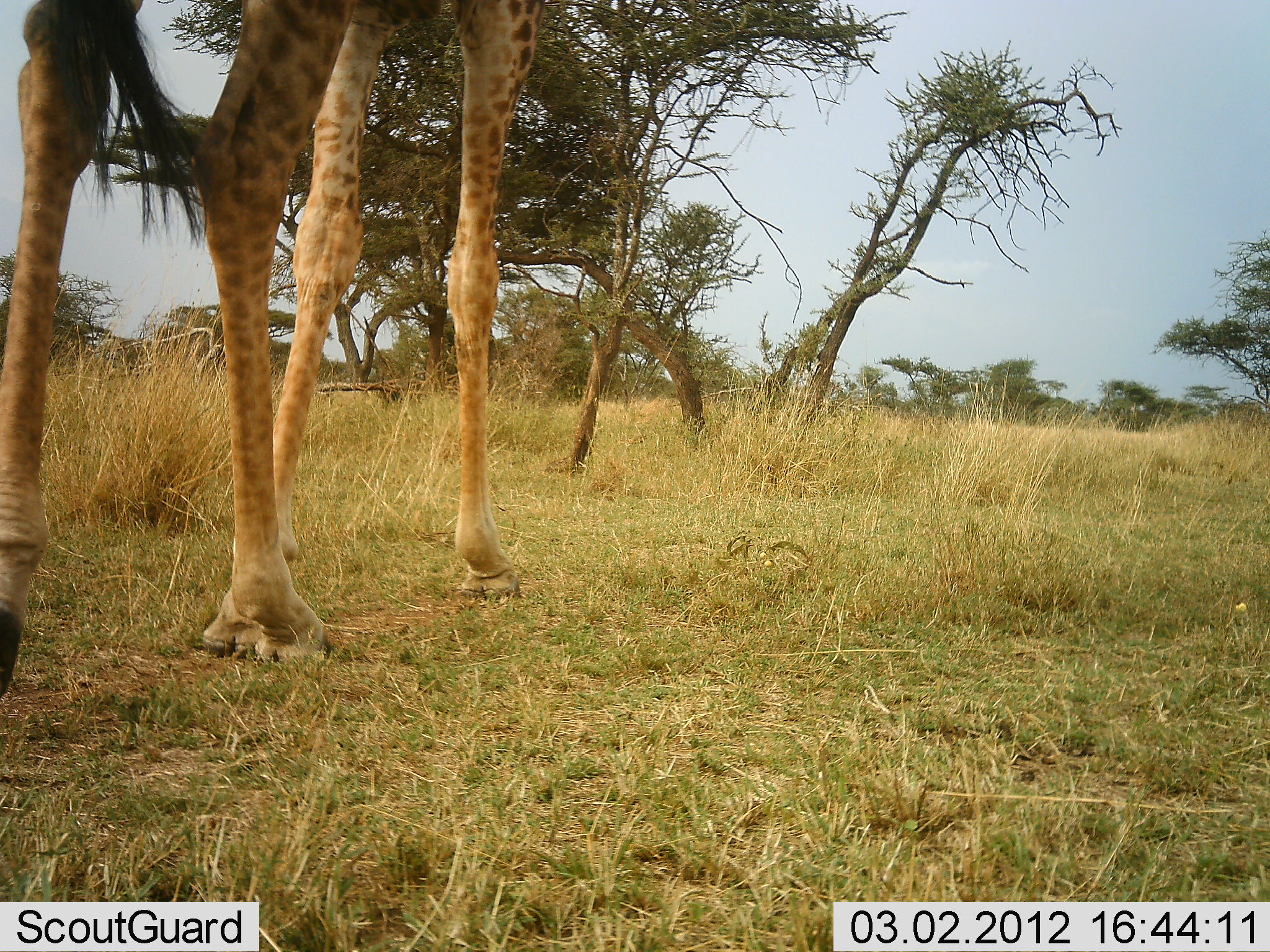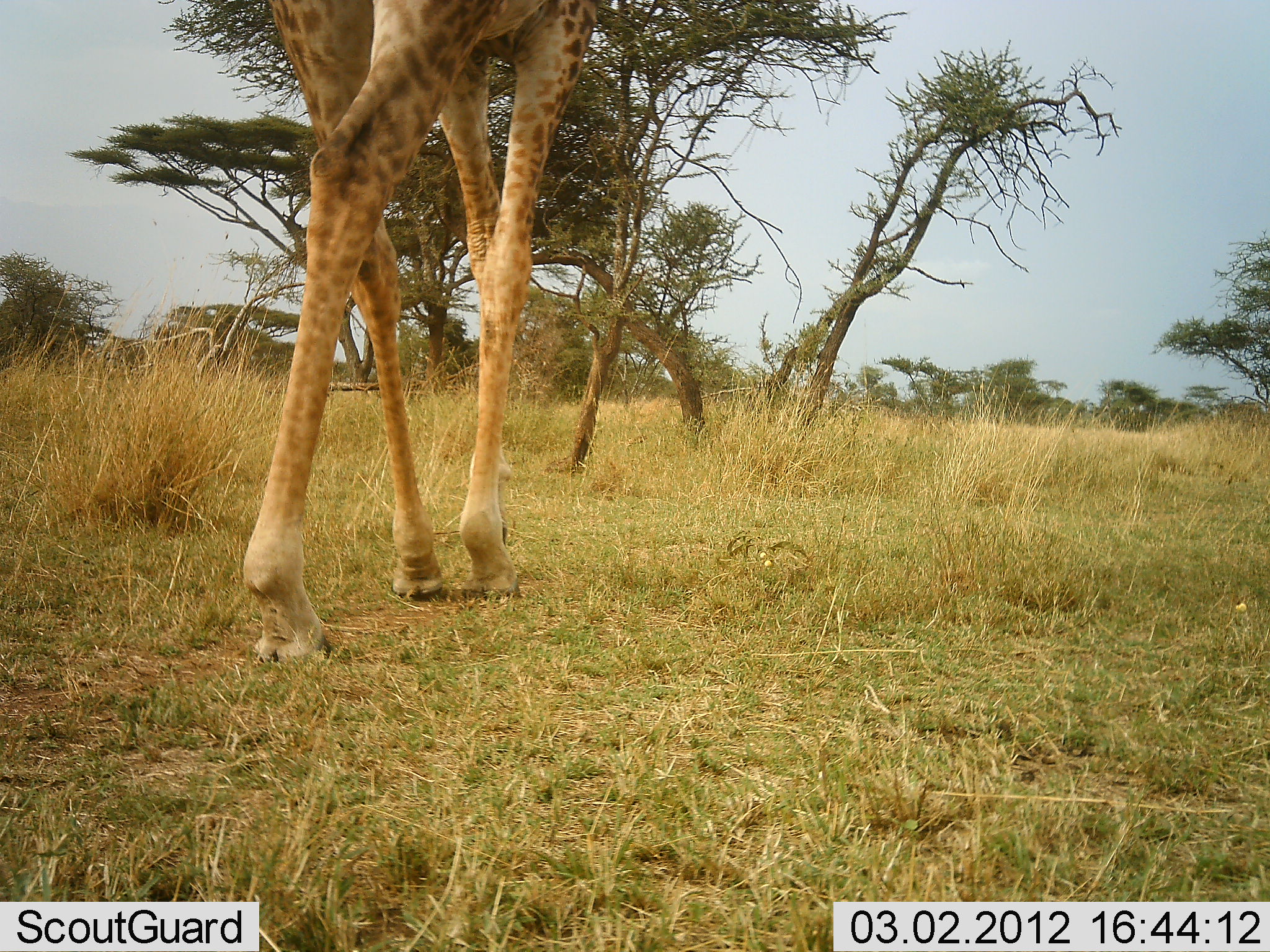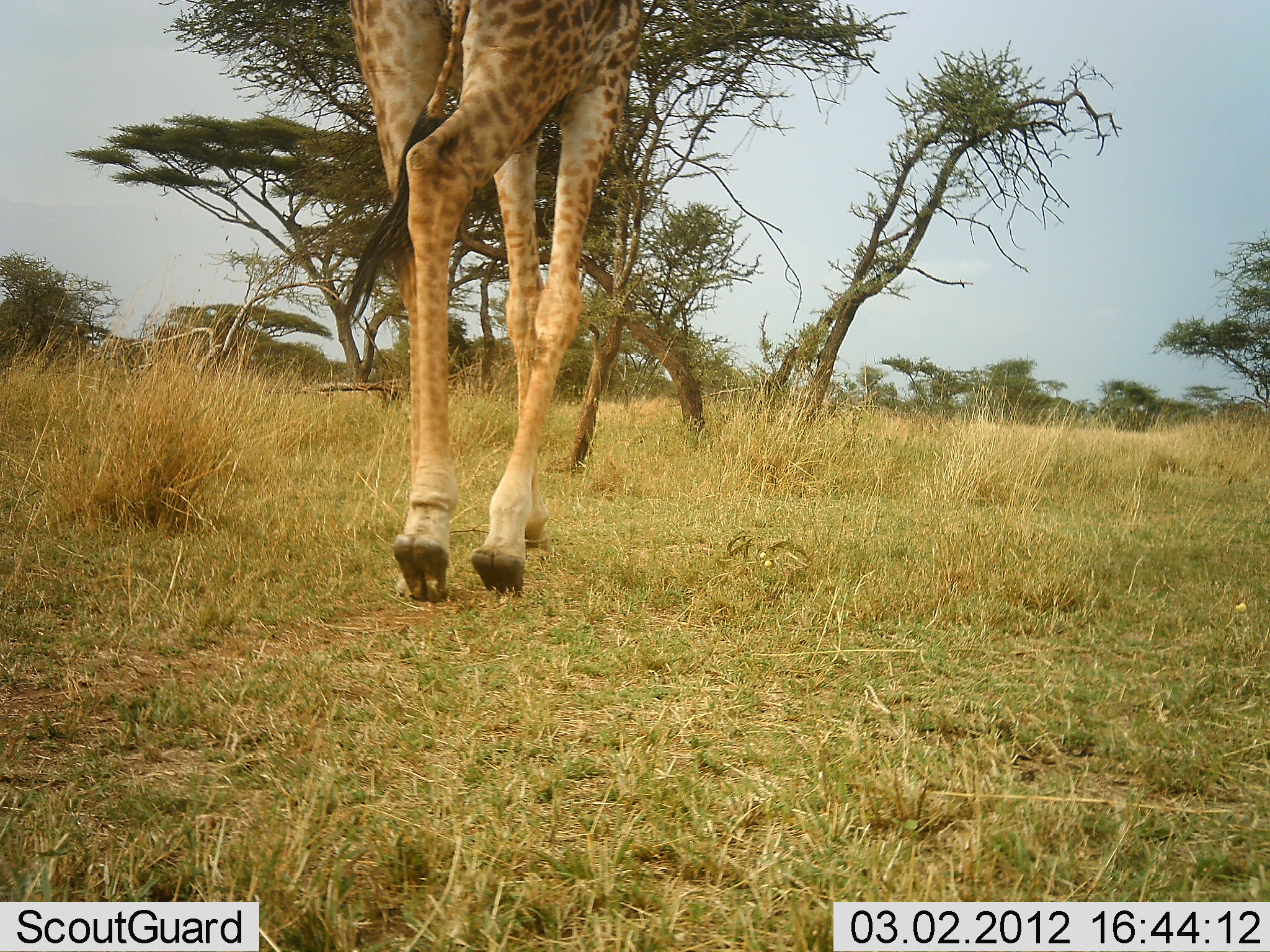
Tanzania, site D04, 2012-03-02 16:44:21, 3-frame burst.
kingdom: Animalia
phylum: Chordata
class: Mammalia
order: Artiodactyla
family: Giraffidae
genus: Giraffa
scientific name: Giraffa camelopardalis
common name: giraffe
Giraffe (Giraffa camelopardalis), count 1. Behavior (volunteer vote fractions): standing 6%, resting 0%, moving 100%, interacting 0%. Young present (vote fraction): 0%. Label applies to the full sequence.